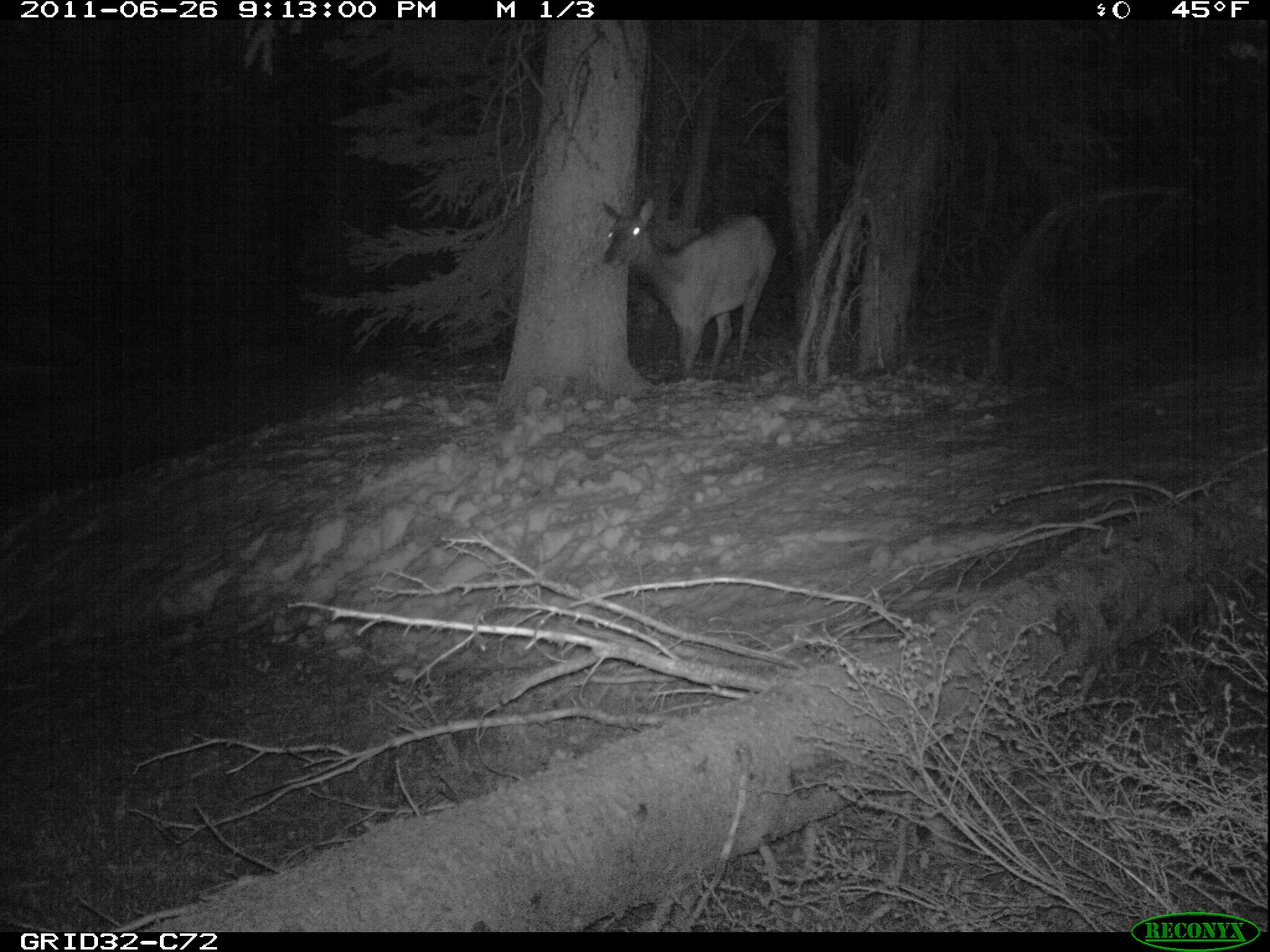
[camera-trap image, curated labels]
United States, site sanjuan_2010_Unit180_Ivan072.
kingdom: Animalia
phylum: Chordata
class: Mammalia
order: Artiodactyla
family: Cervidae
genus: Cervus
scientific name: Cervus elaphus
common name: red deer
Cervus elaphus (red deer).